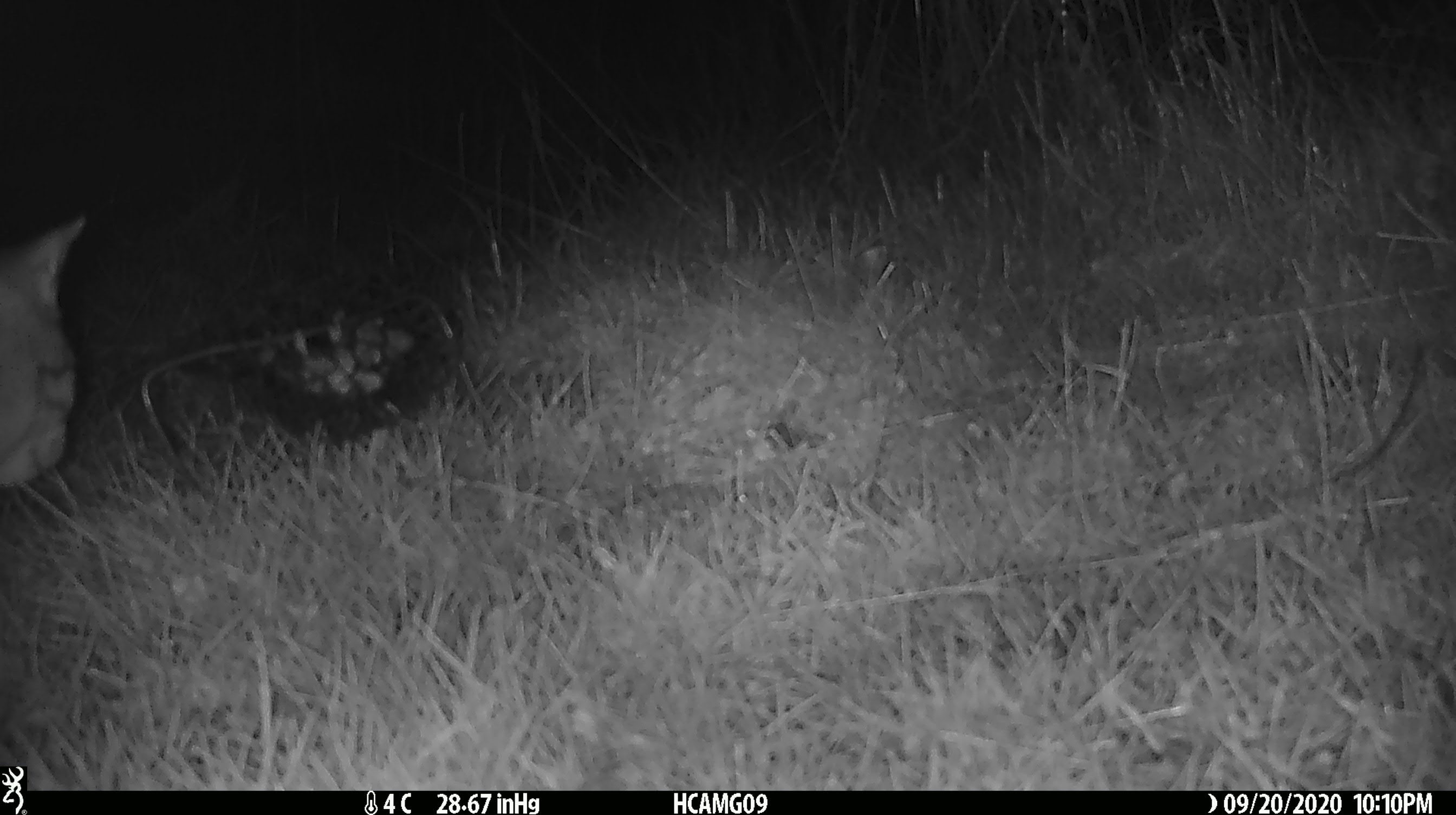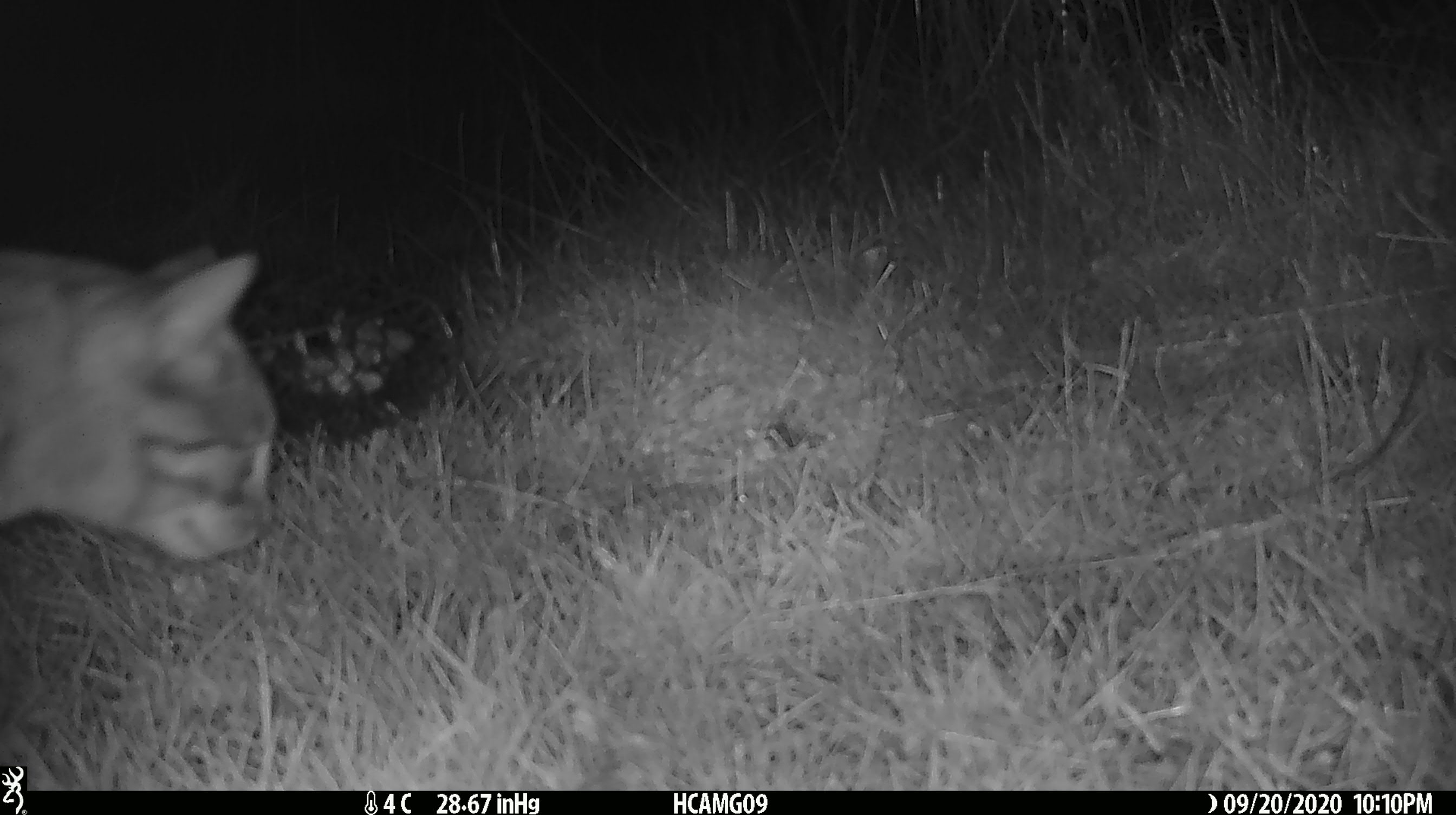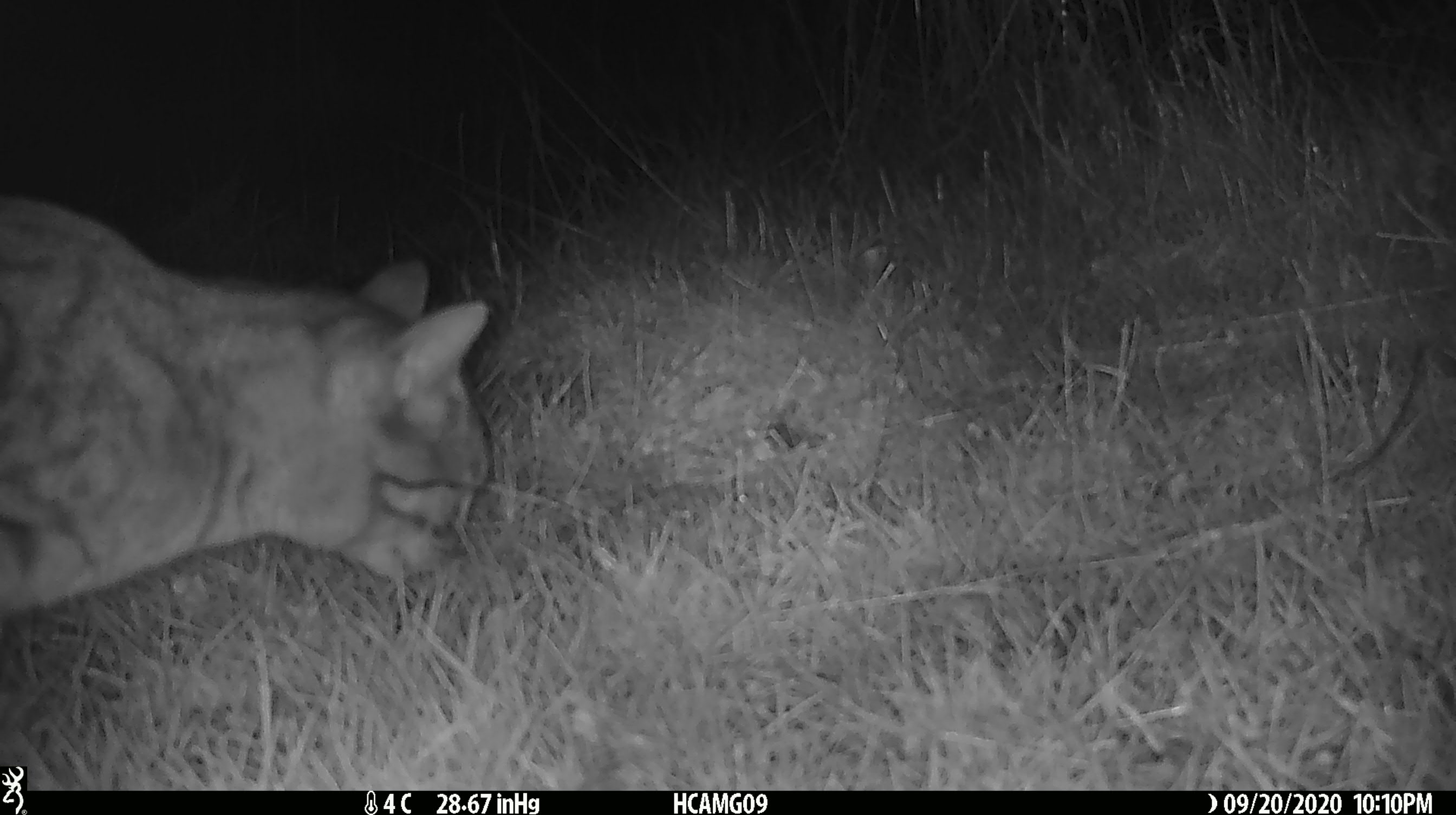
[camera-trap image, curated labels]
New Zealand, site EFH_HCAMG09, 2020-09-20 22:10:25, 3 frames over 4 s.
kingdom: Animalia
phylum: Chordata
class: Mammalia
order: Carnivora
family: Felidae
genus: Felis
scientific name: Felis catus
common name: domestic cat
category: cat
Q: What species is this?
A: Cat (domestic cat) (Felis catus).